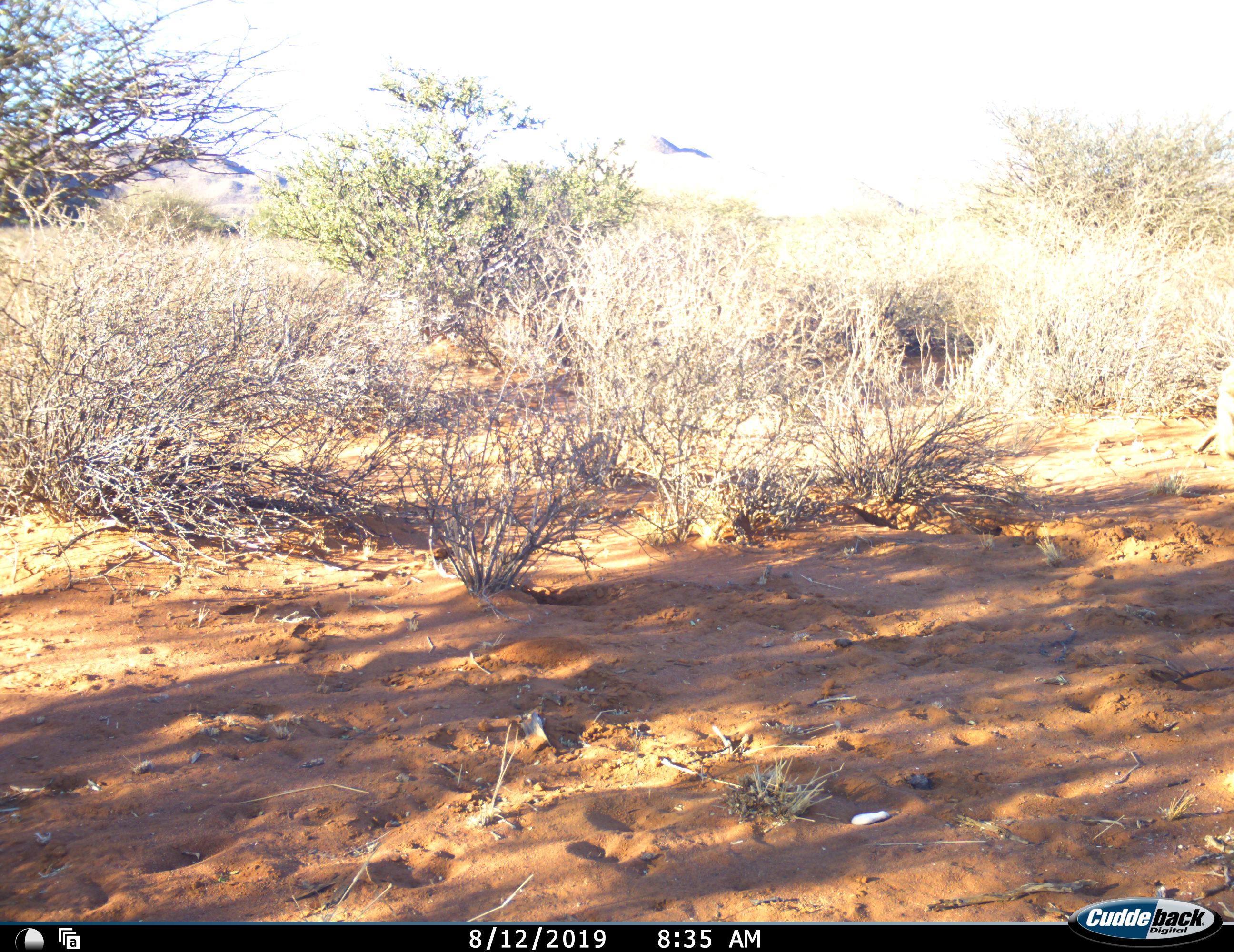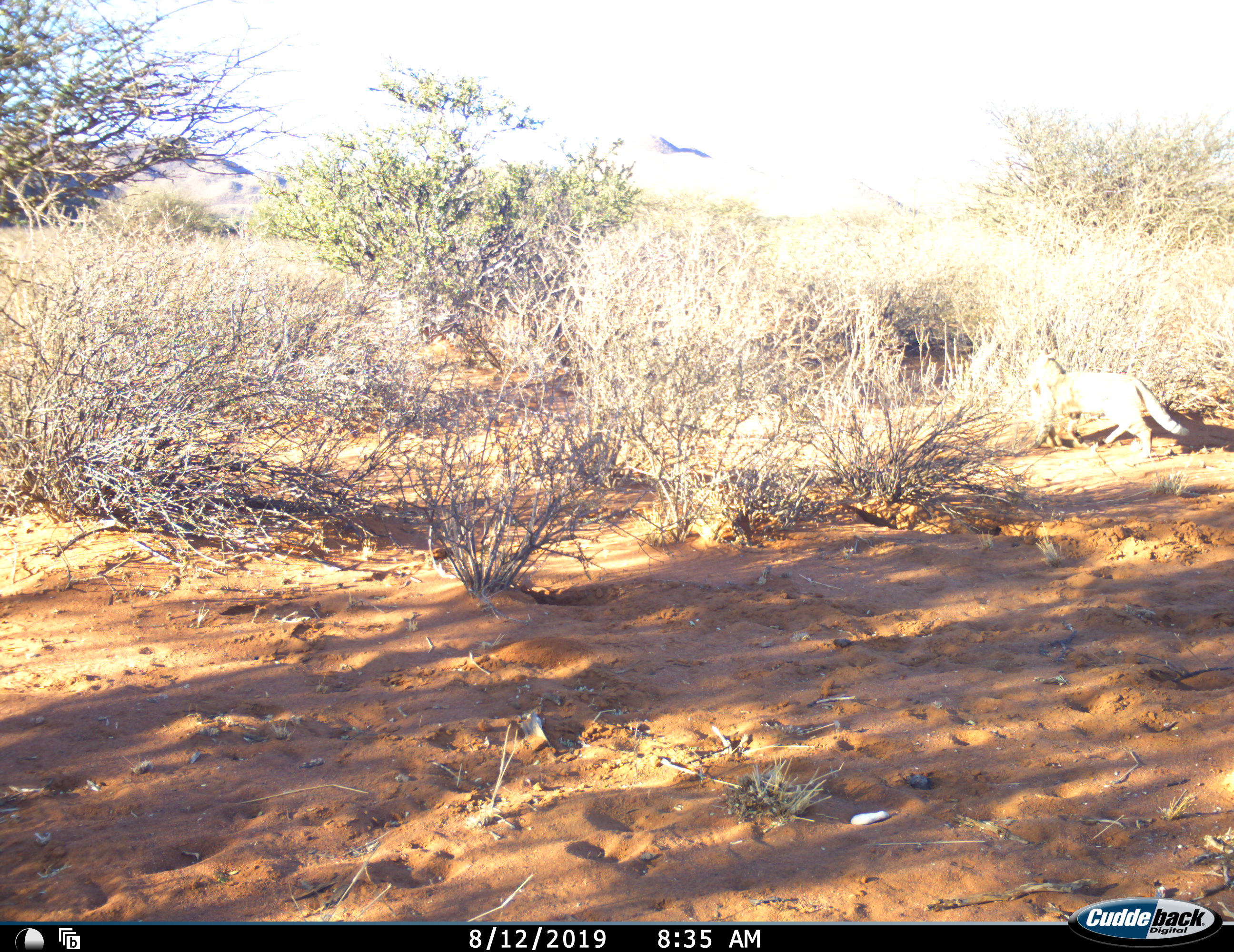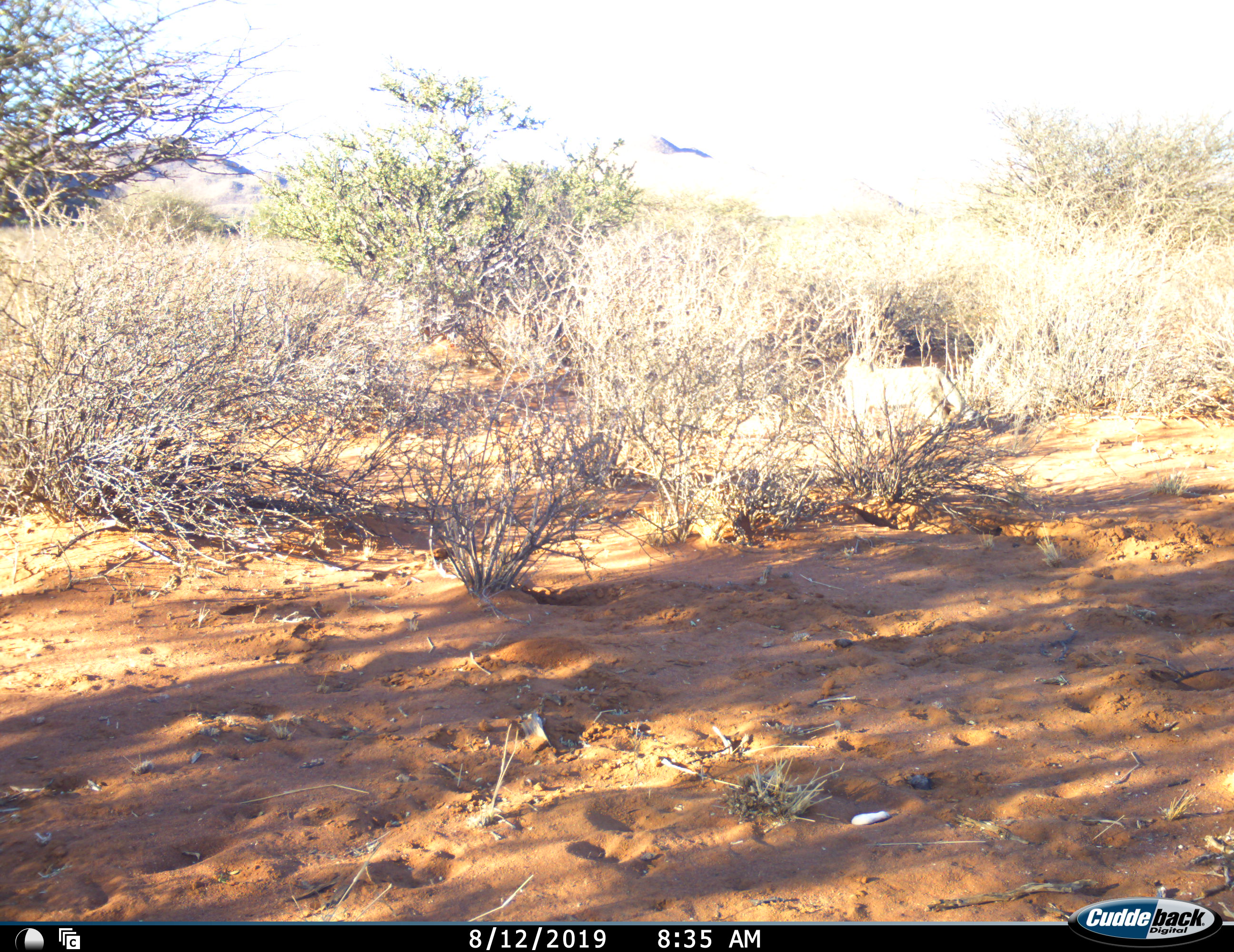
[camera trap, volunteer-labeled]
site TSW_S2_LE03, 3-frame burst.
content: unidentified animal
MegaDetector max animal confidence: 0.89